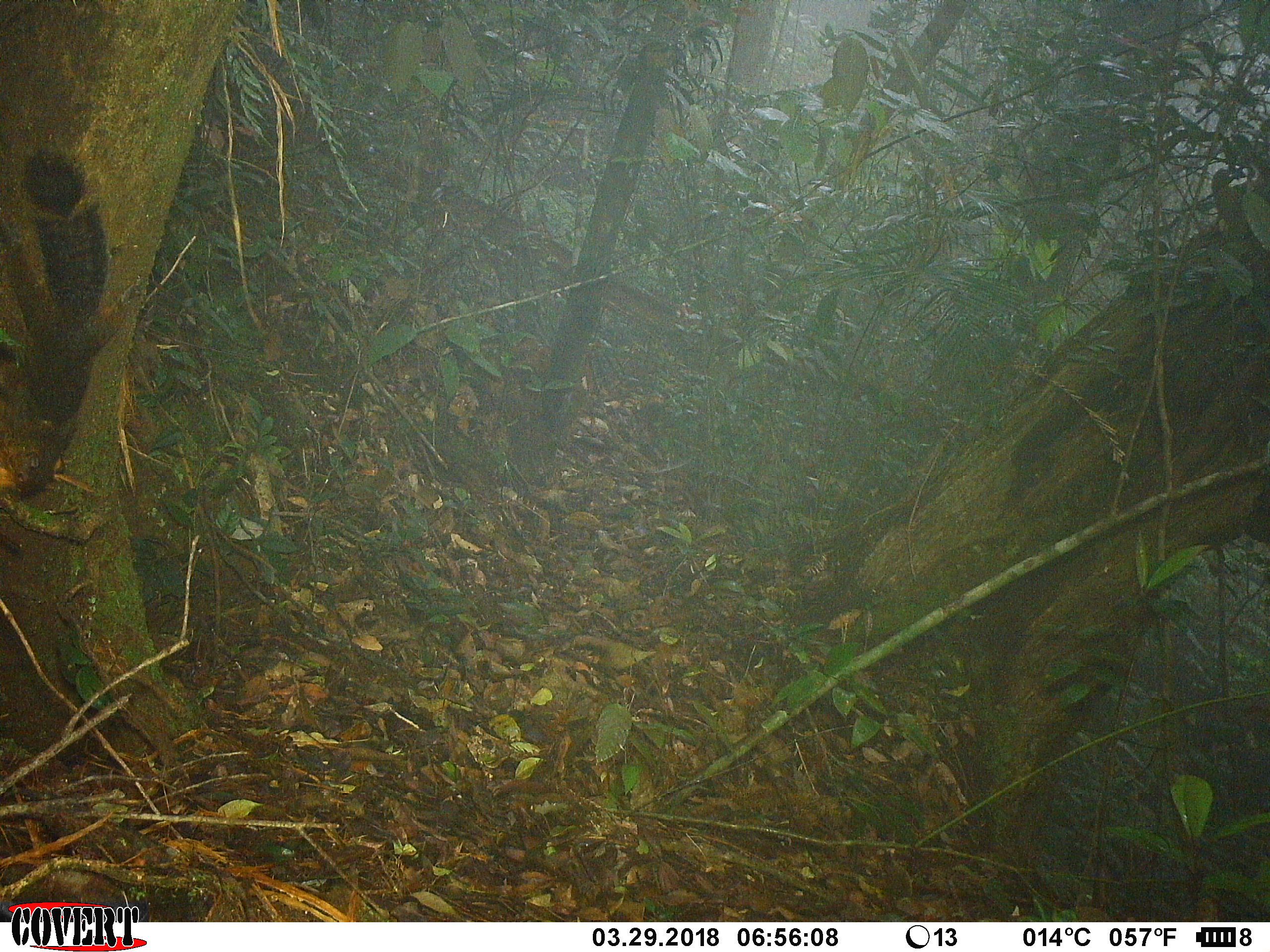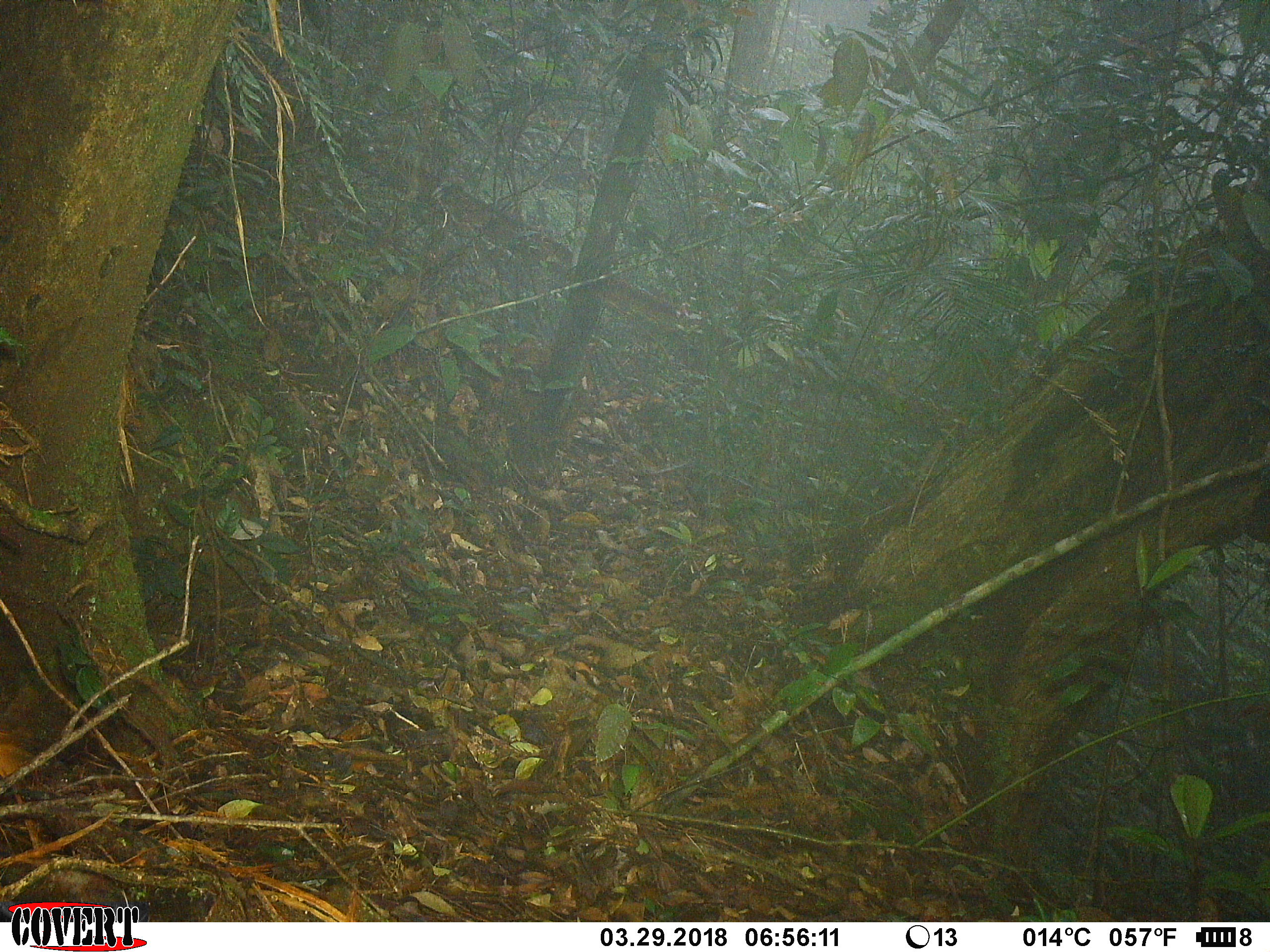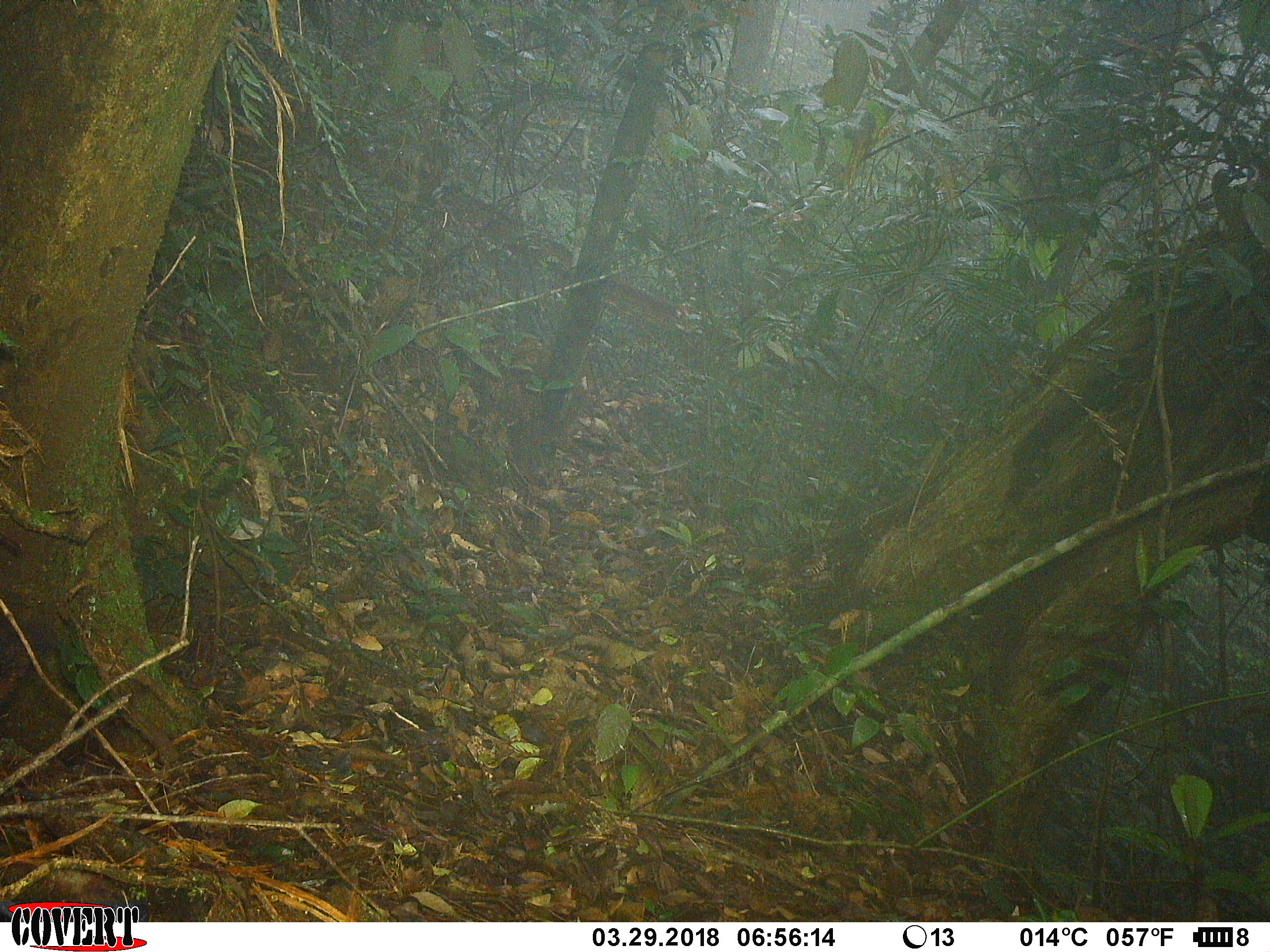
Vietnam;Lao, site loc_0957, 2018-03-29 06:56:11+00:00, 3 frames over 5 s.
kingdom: Animalia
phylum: Chordata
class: Mammalia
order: Rodentia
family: Sciuridae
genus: Dremomys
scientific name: Dremomys rufigenis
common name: red-cheeked squirrel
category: red cheeked squirrel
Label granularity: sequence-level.